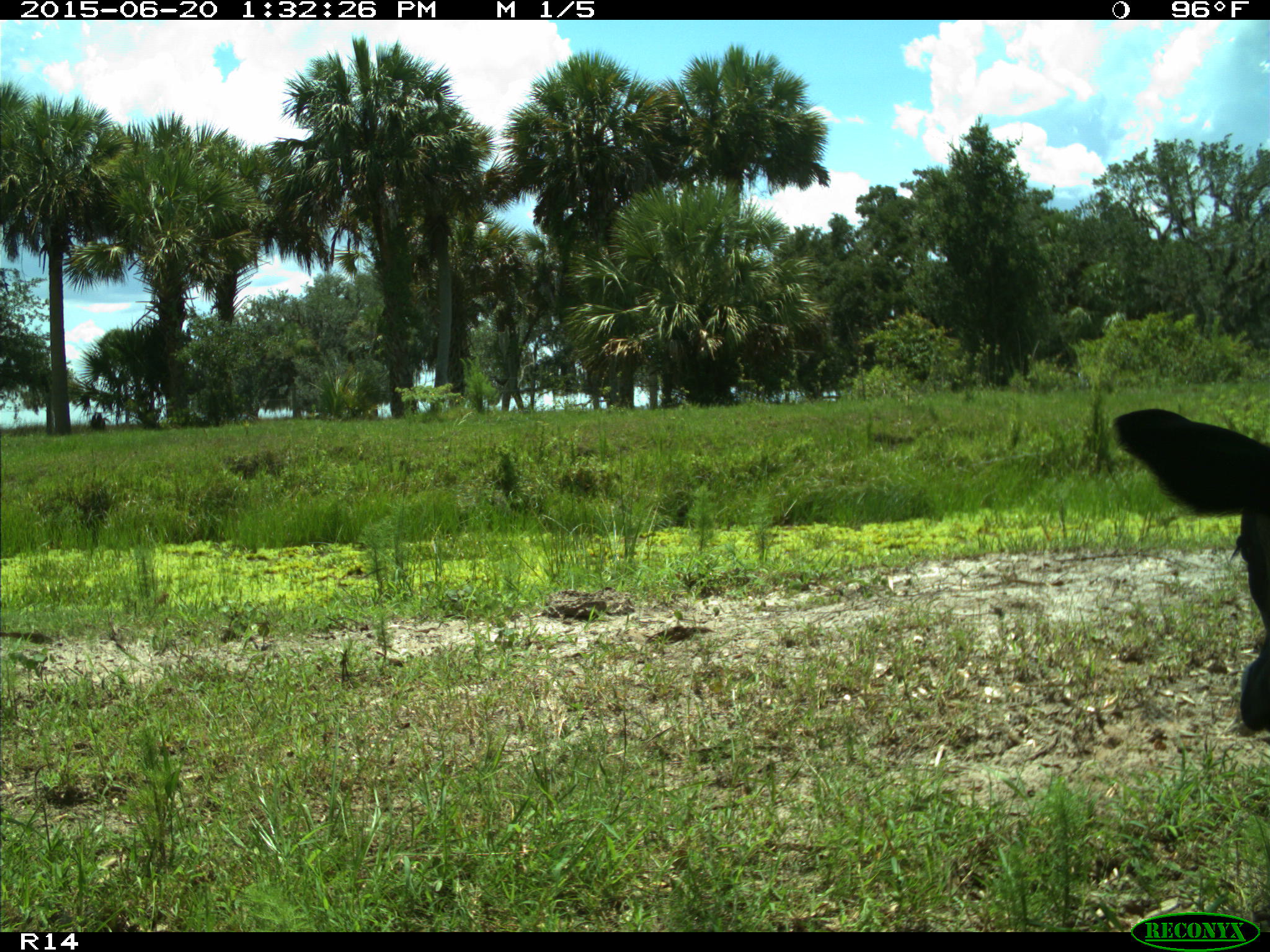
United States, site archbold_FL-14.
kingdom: Animalia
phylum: Chordata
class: Mammalia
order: Artiodactyla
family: Bovidae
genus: Bos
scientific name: Bos taurus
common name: domestic cow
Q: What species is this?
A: Bos taurus (domestic cow).